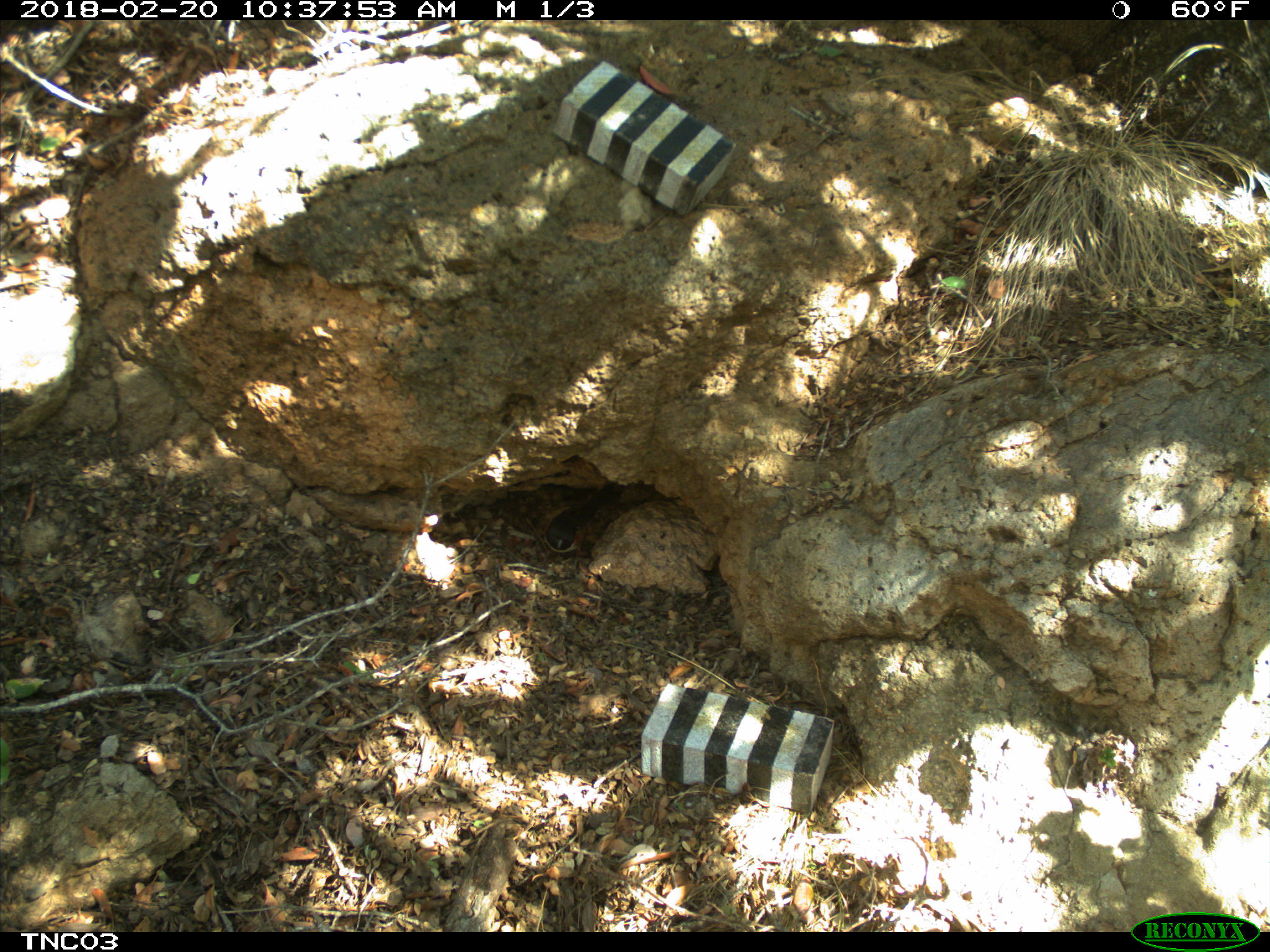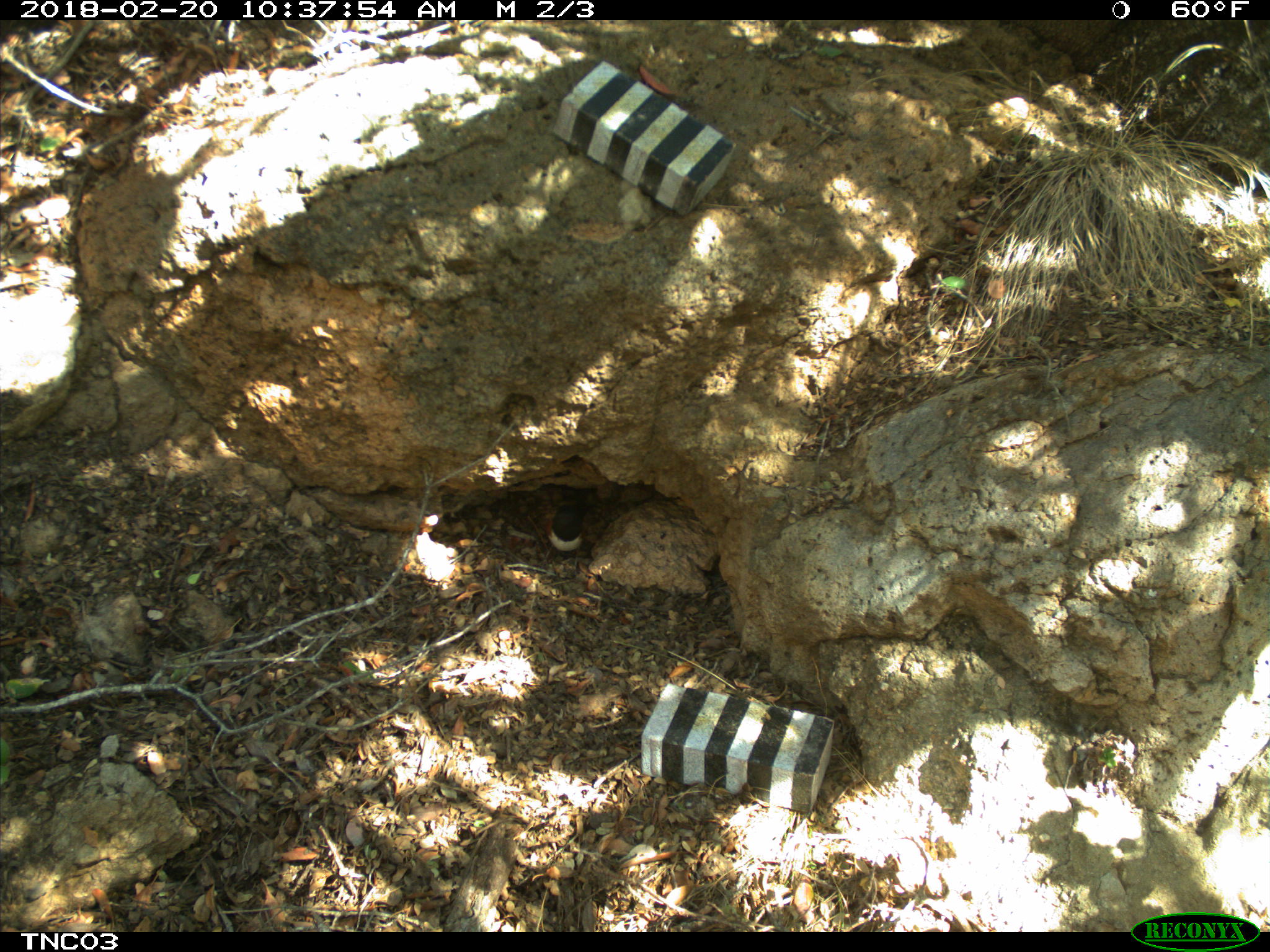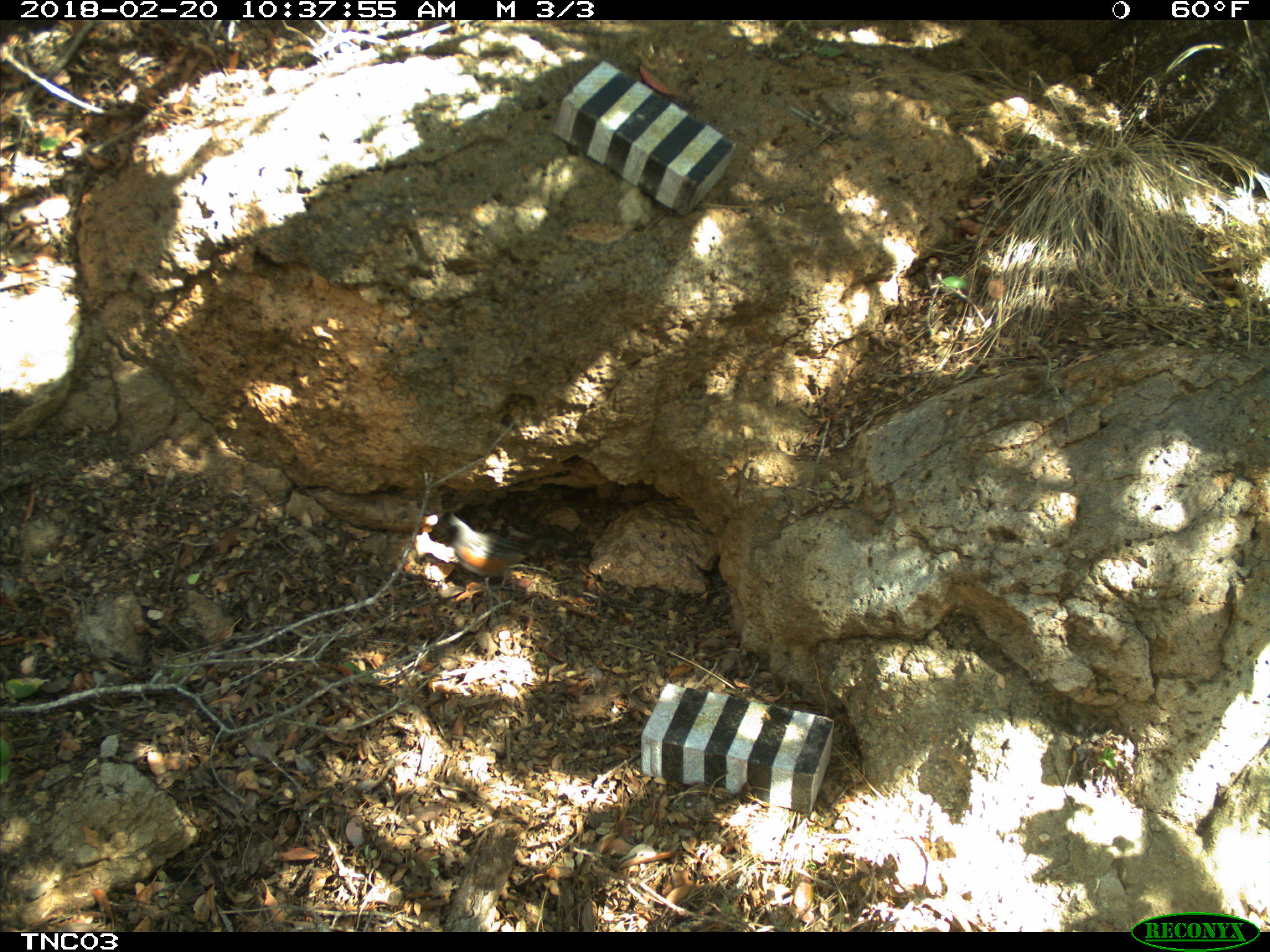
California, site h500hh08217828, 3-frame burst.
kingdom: Animalia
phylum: Chordata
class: Aves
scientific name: Aves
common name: bird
Bird (Aves).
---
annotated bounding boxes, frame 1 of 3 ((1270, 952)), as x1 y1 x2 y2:
bird: 546 480 624 565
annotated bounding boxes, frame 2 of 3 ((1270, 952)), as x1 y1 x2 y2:
bird: 540 503 588 575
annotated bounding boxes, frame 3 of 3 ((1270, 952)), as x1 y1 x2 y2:
bird: 424 508 569 606